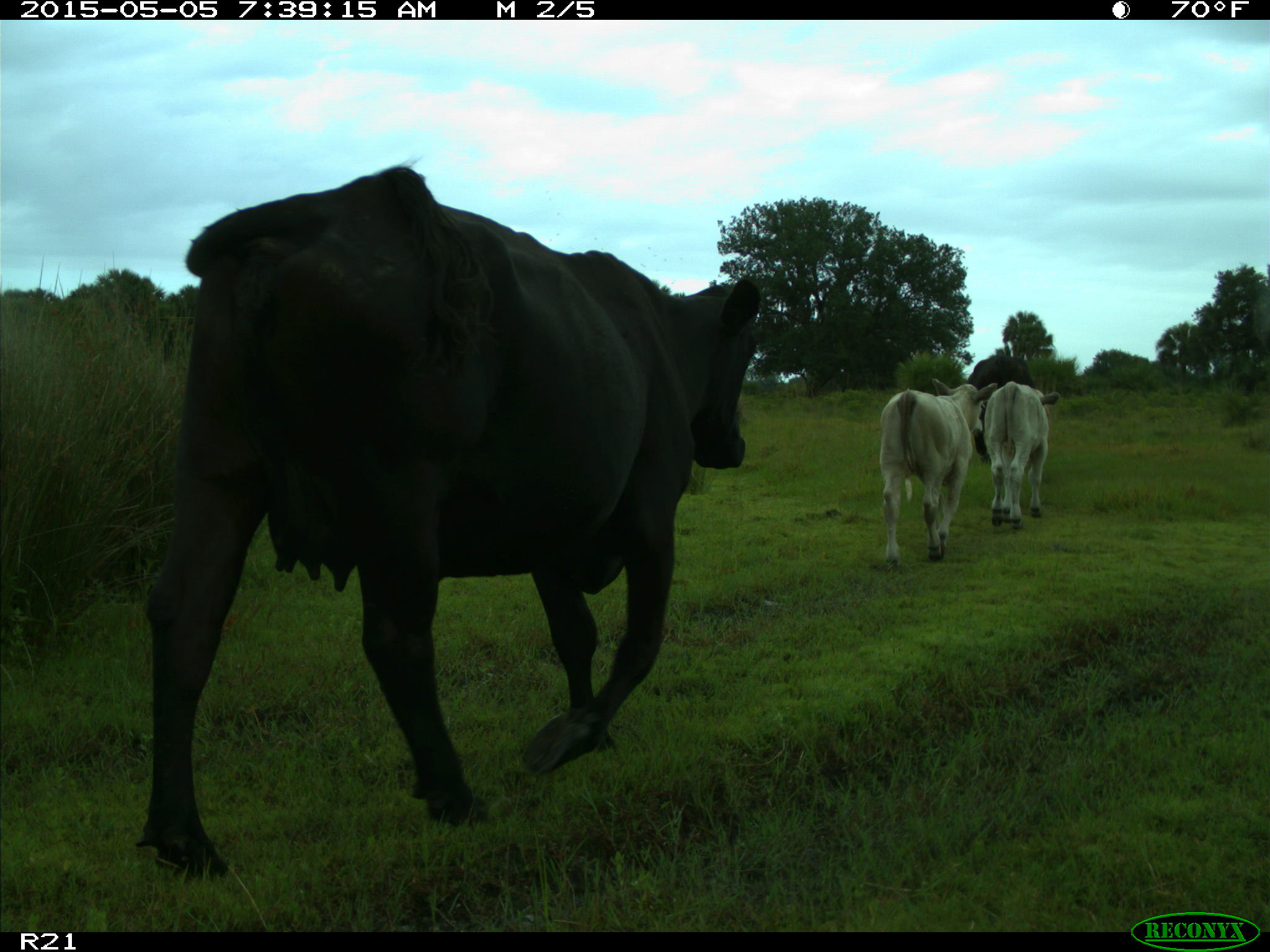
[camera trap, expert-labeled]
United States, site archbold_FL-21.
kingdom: Animalia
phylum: Chordata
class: Mammalia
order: Artiodactyla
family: Bovidae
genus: Bos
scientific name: Bos taurus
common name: domestic cow